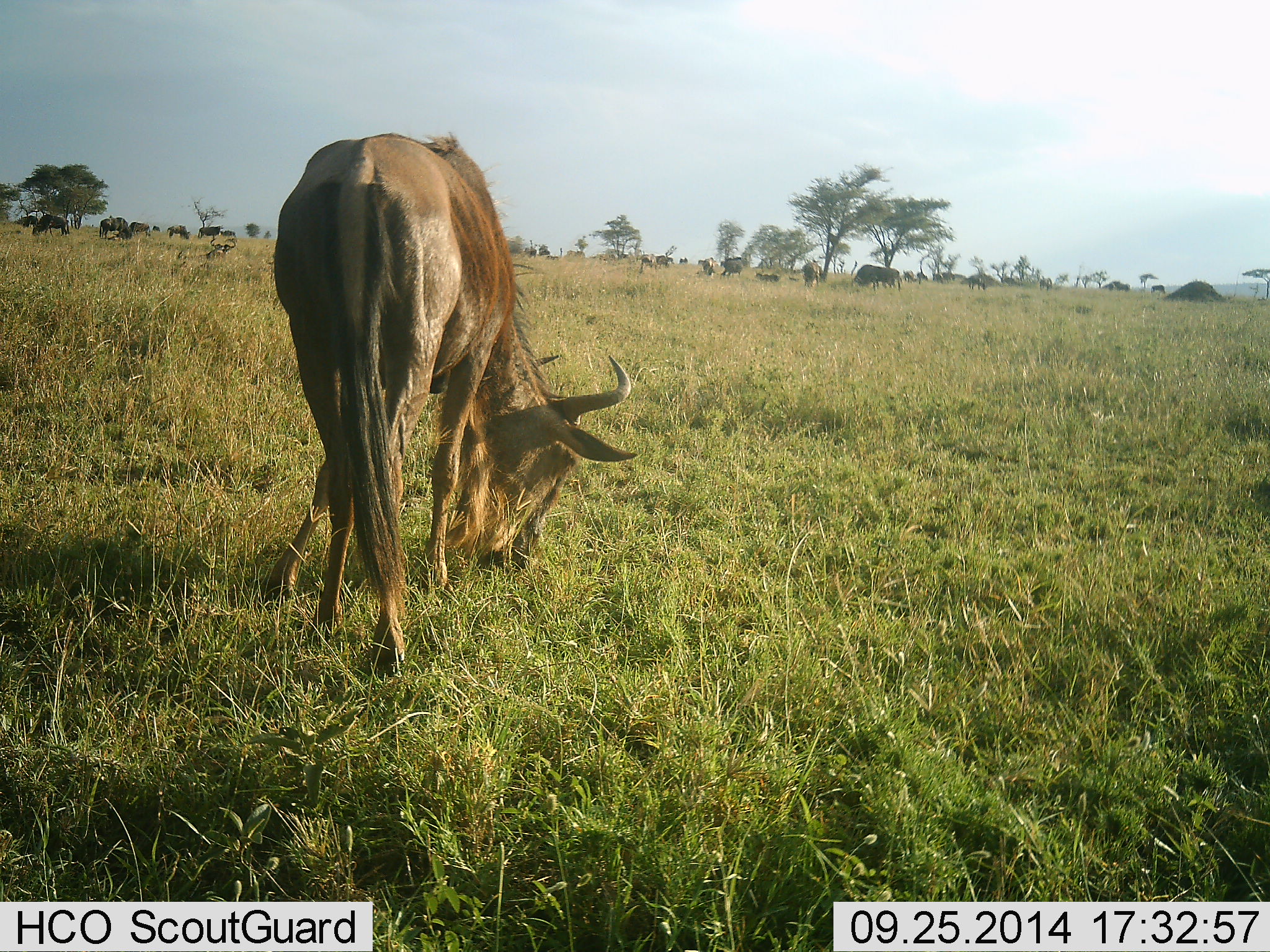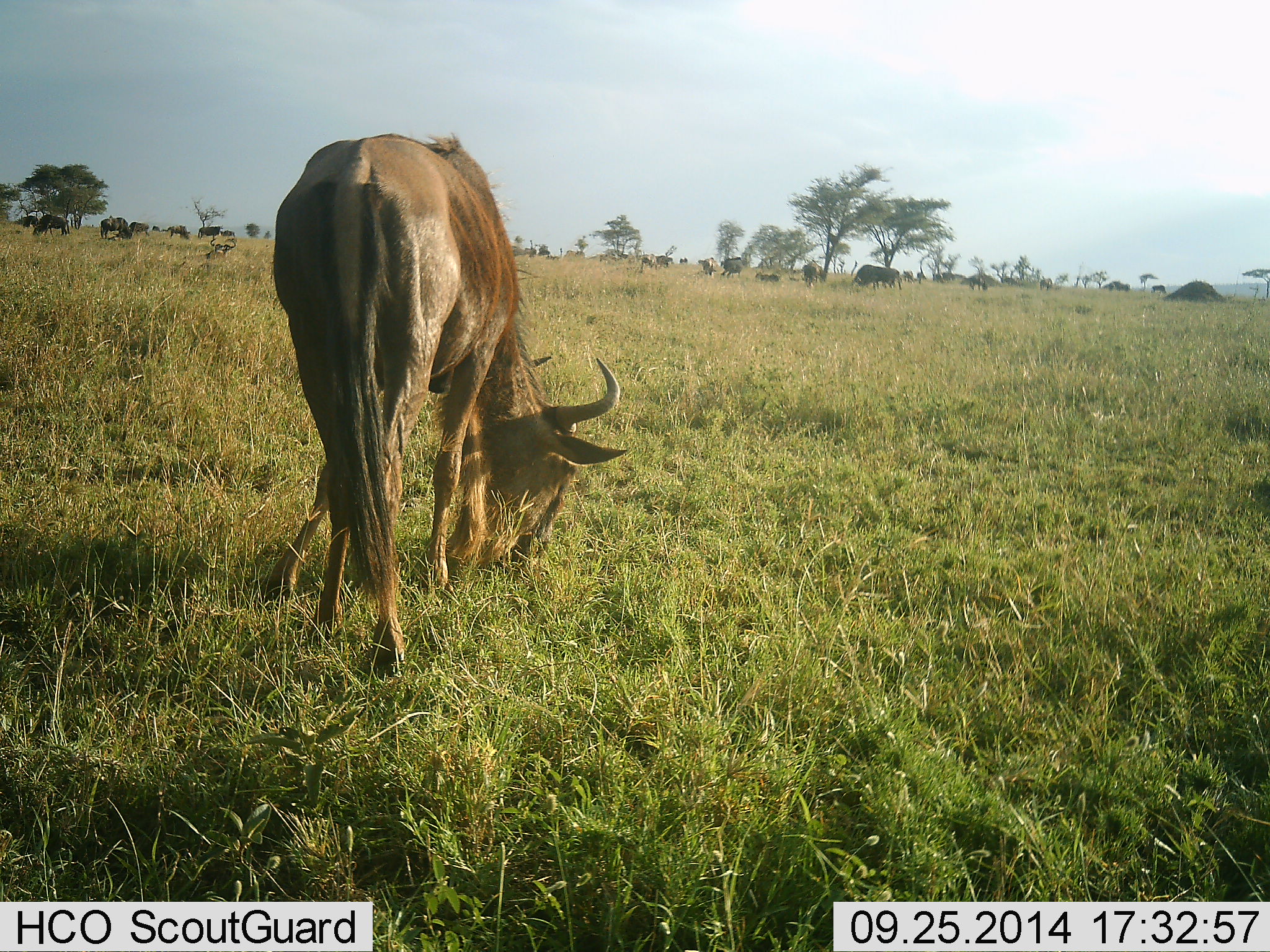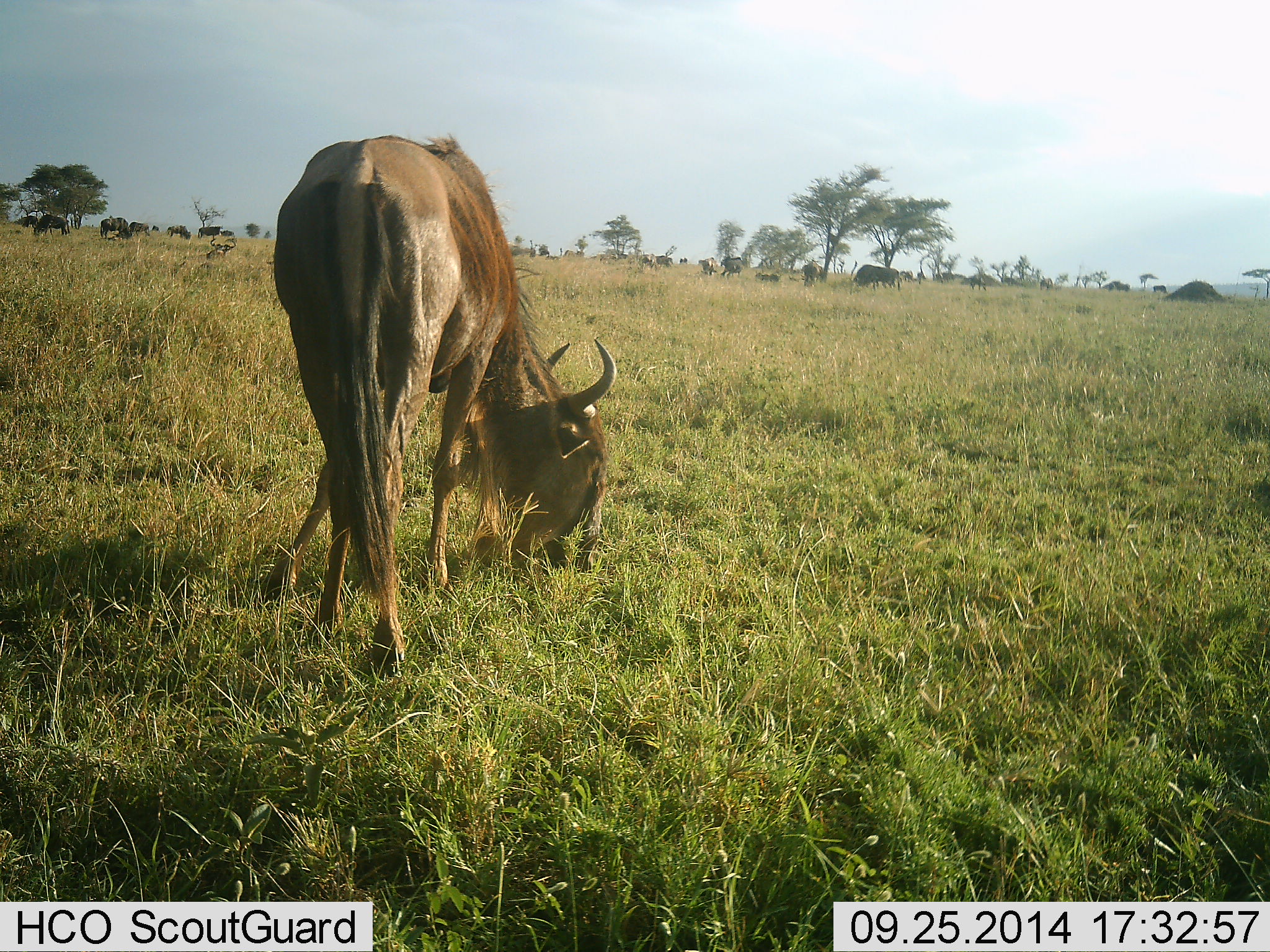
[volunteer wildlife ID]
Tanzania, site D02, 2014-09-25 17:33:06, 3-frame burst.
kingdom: Animalia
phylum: Chordata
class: Mammalia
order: Artiodactyla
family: Bovidae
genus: Connochaetes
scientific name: Connochaetes taurinus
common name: blue wildebeest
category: wildebeest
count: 11-50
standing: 55%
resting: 0%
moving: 9%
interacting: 0%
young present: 0%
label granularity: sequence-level